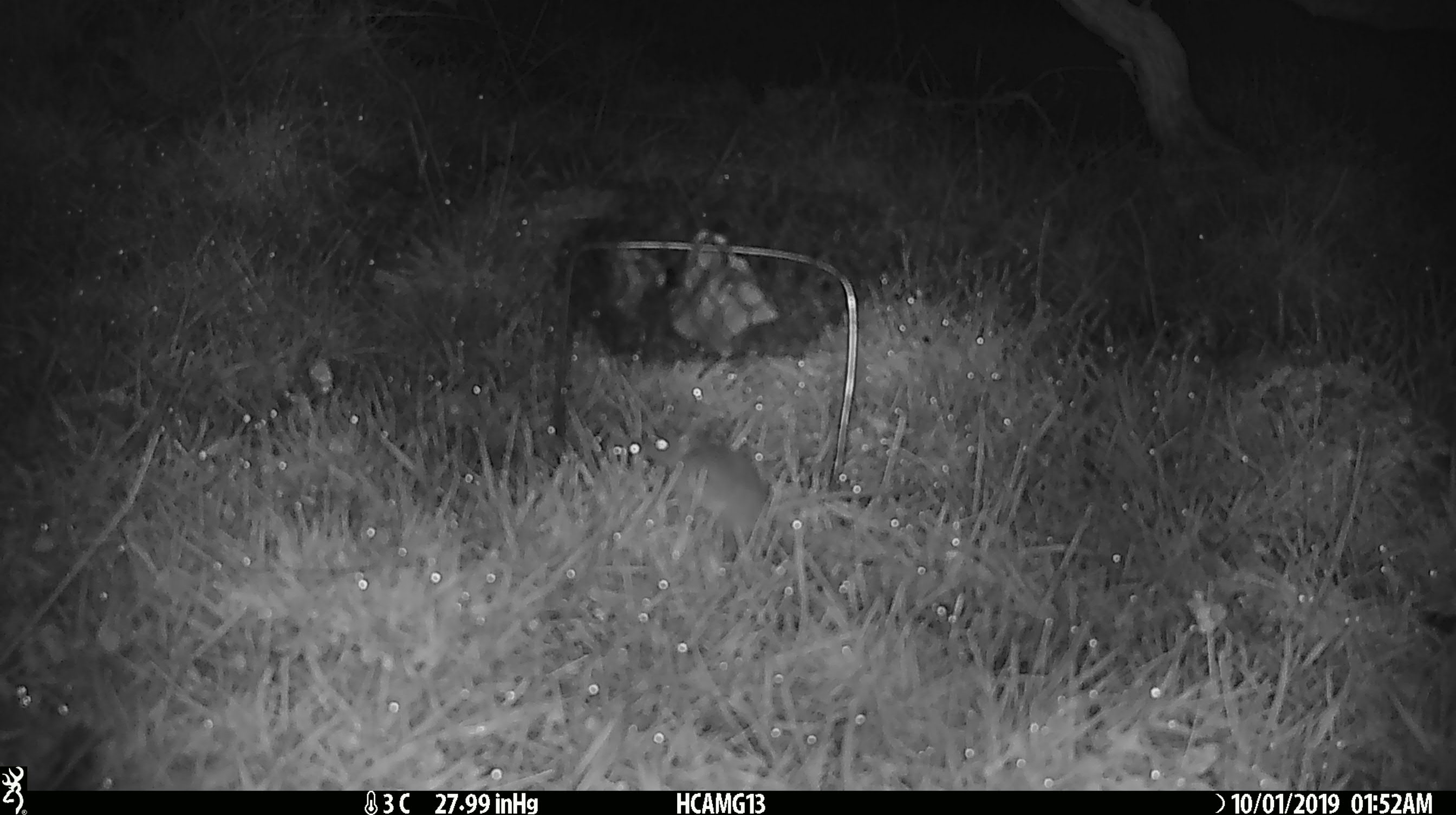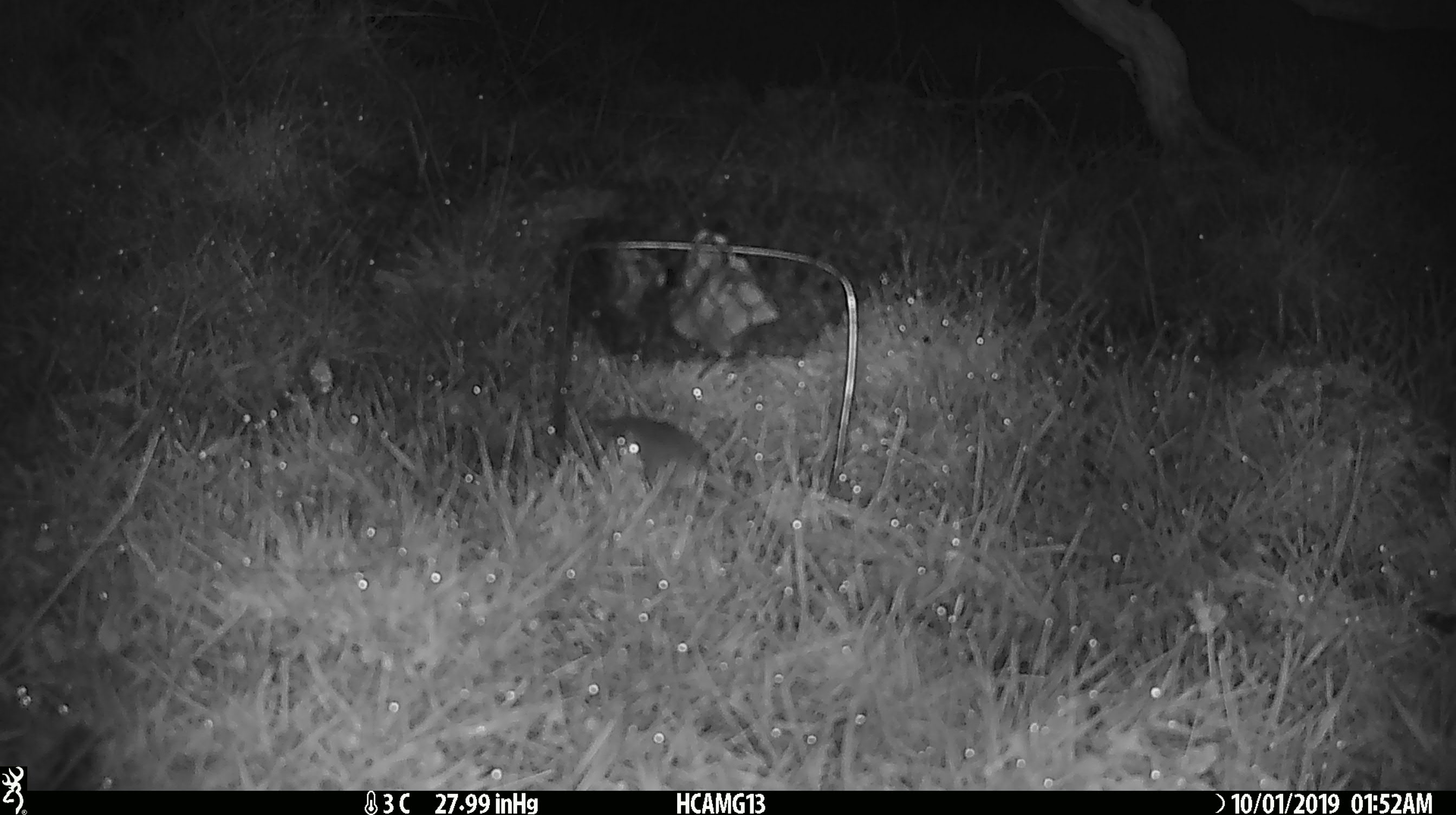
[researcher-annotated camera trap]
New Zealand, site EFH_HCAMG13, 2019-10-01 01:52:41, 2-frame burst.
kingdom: Animalia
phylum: Chordata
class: Mammalia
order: Rodentia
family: Muridae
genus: Mus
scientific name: Mus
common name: mouse